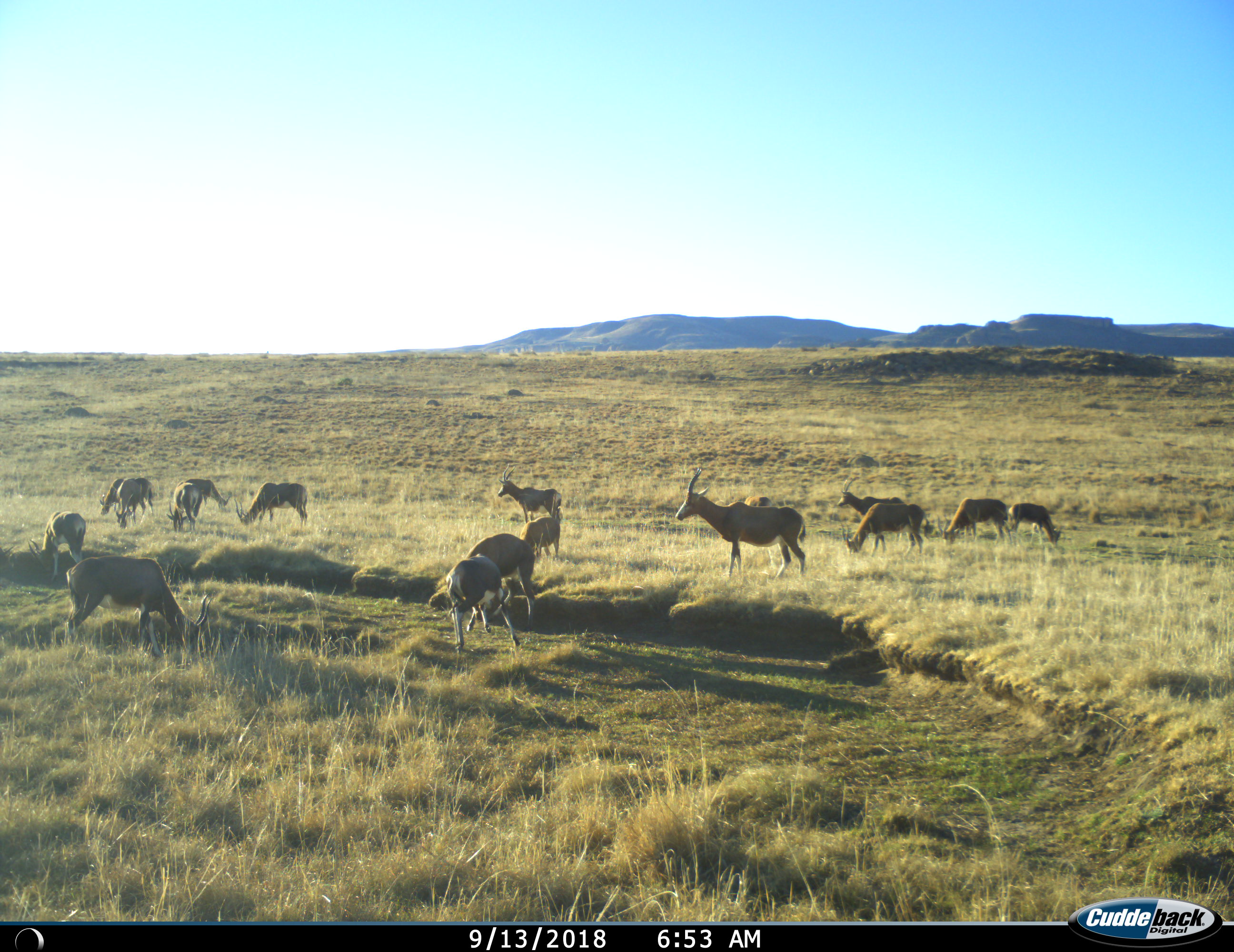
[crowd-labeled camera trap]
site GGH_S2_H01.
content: unidentified animal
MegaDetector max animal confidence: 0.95